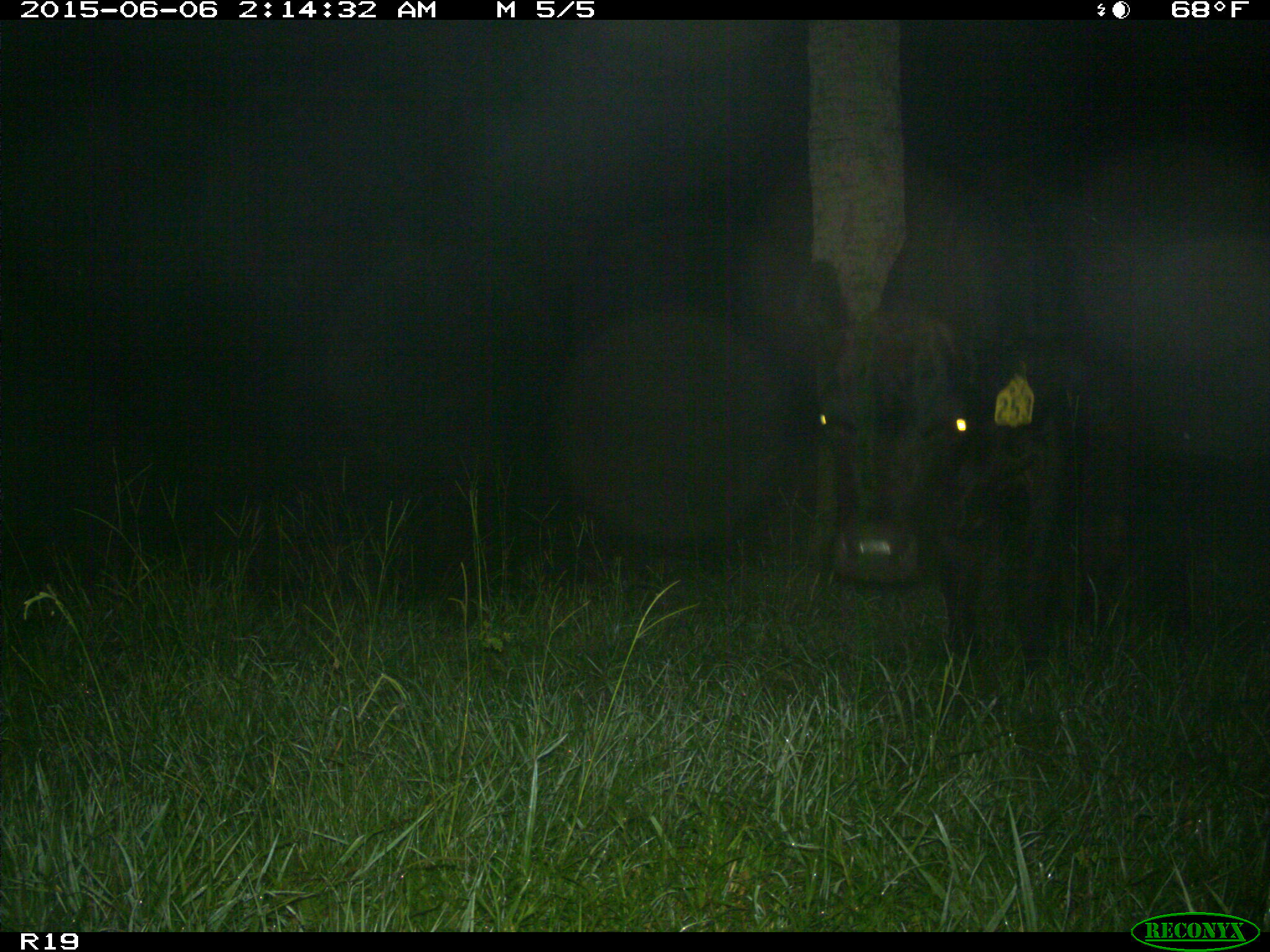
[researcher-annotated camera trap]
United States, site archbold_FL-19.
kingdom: Animalia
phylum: Chordata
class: Mammalia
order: Artiodactyla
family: Bovidae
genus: Bos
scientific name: Bos taurus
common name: domestic cow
Bos taurus (domestic cow).